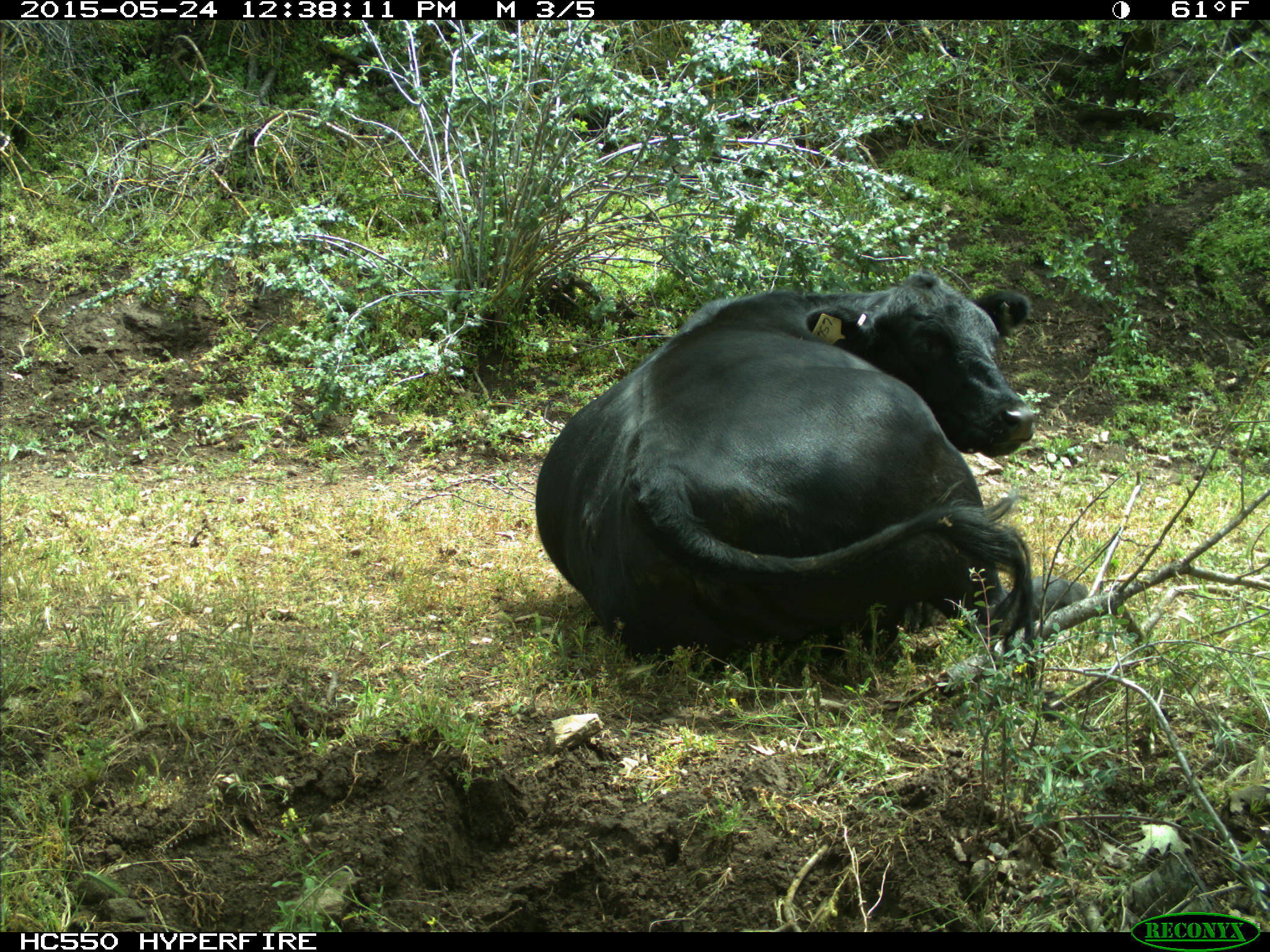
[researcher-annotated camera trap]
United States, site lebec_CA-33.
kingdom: Animalia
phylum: Chordata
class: Mammalia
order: Artiodactyla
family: Bovidae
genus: Bos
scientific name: Bos taurus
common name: domestic cow